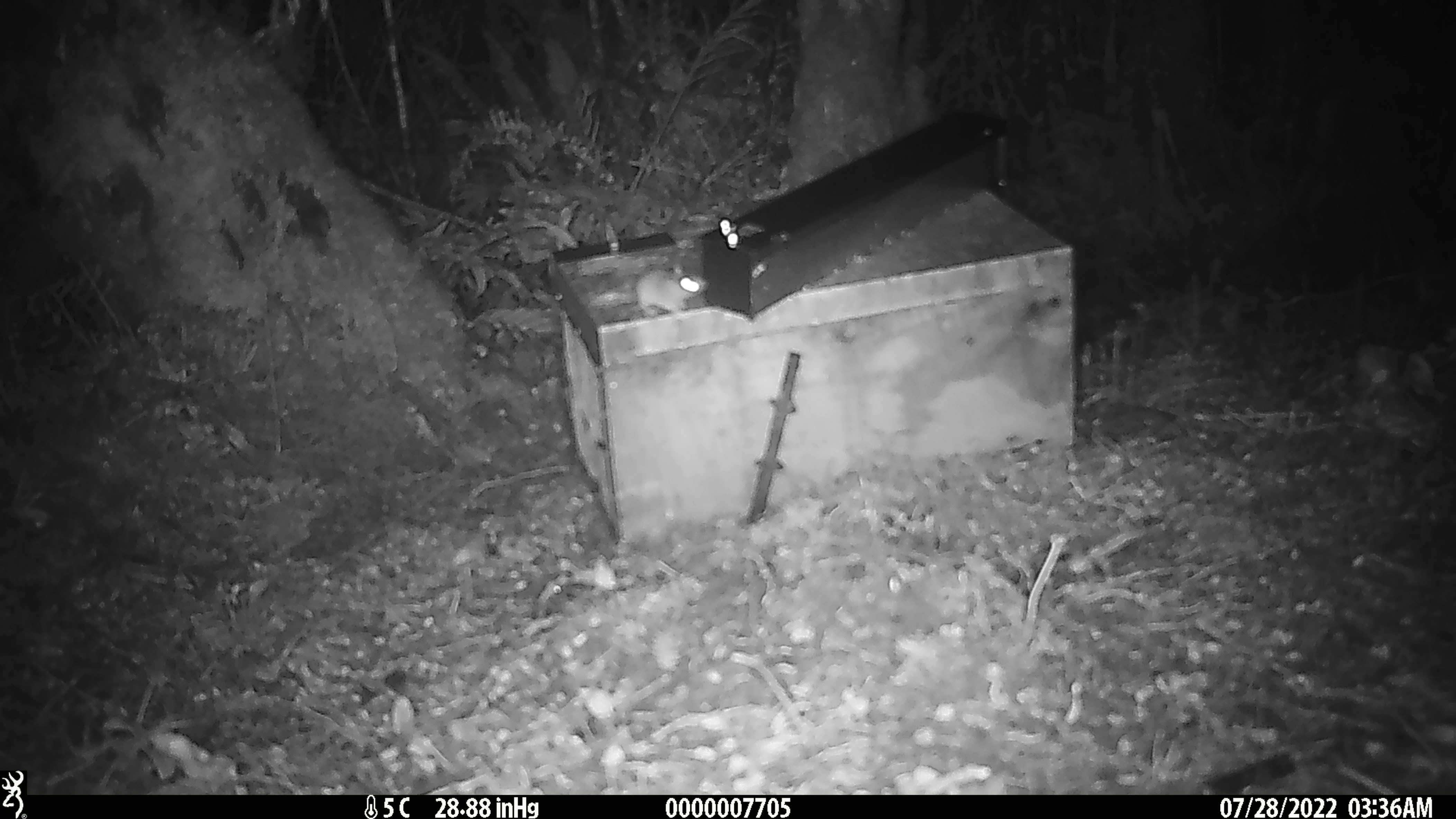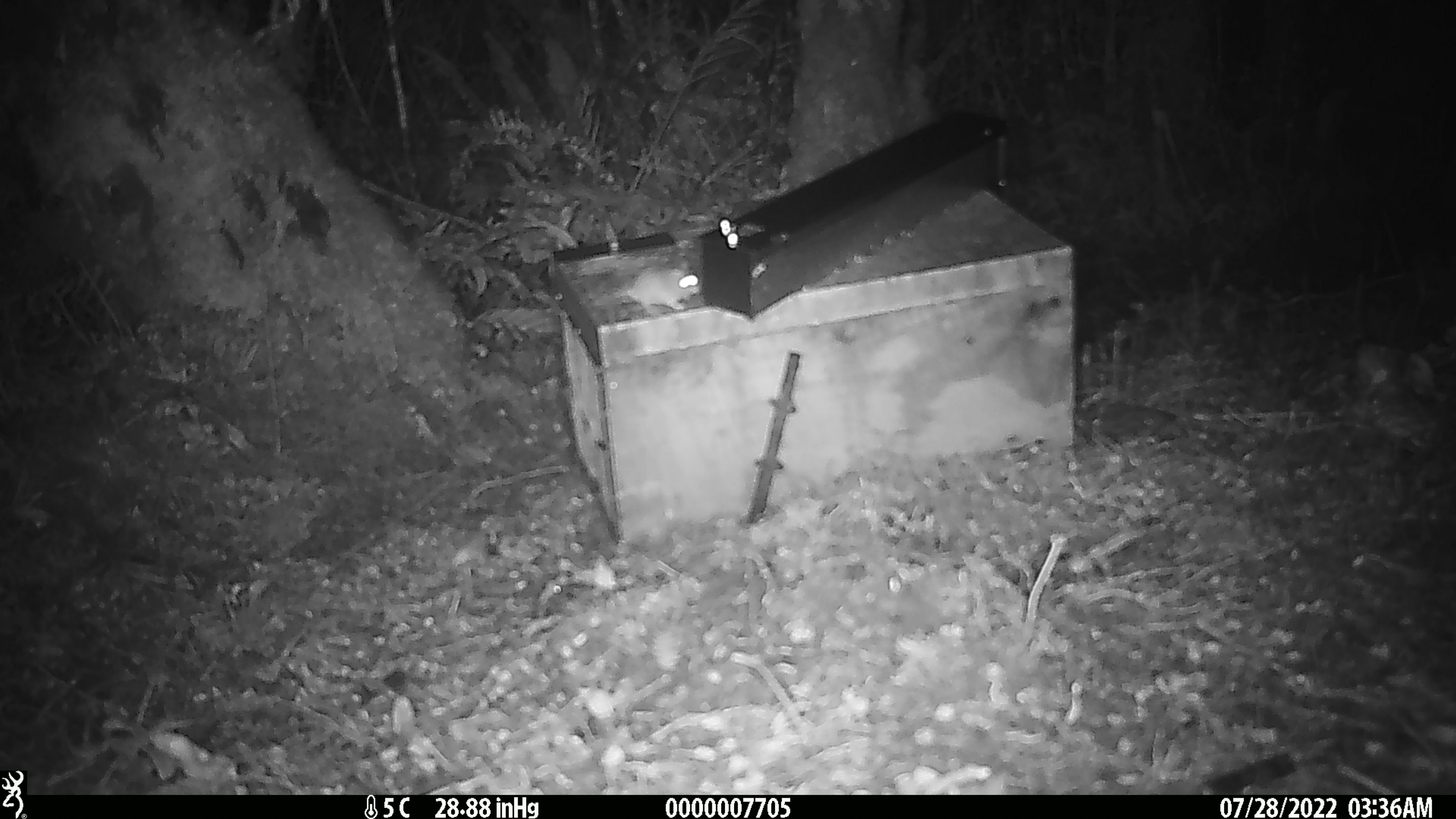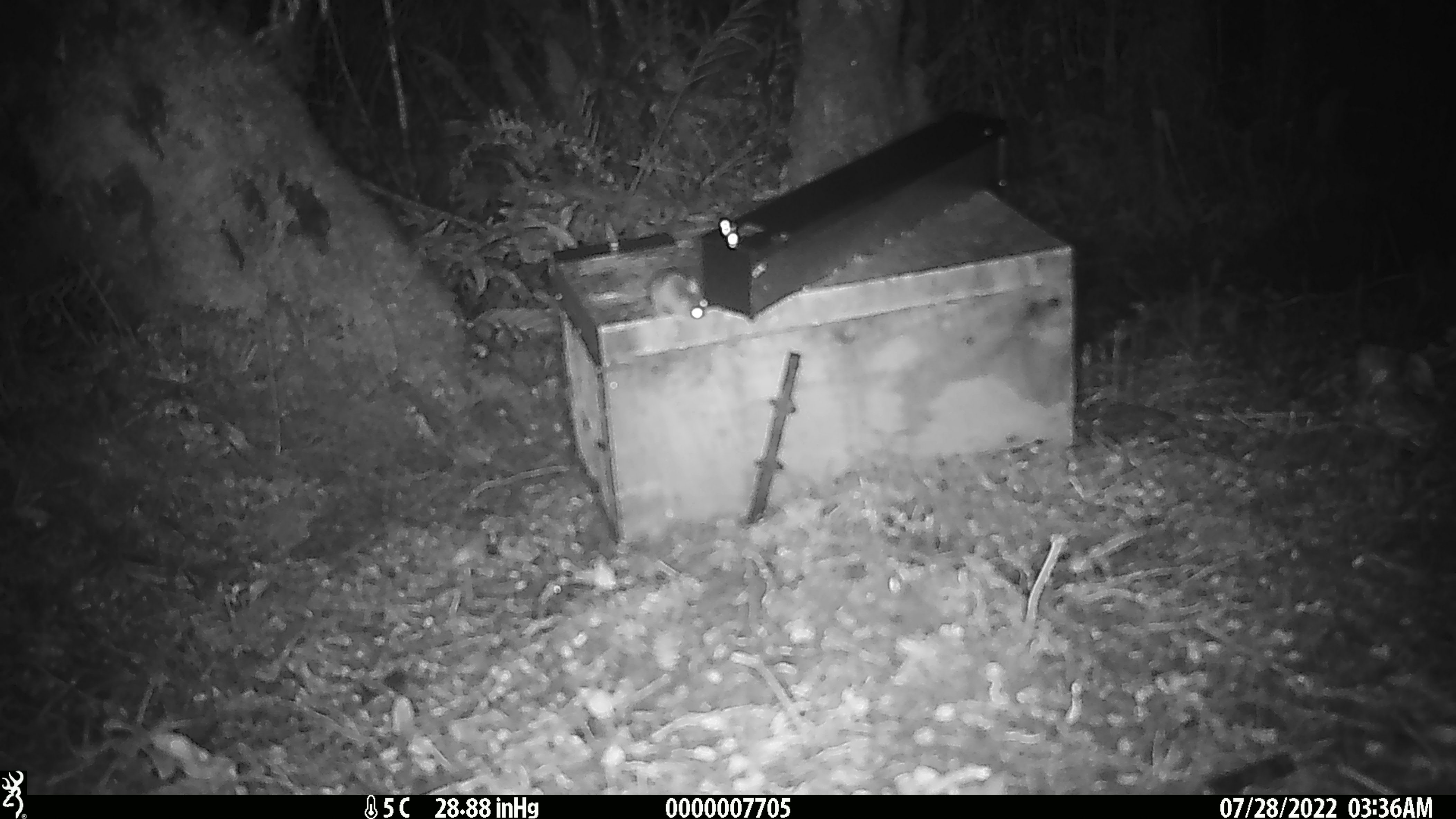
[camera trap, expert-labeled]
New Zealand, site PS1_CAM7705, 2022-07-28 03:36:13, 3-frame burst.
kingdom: Animalia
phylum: Chordata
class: Mammalia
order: Rodentia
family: Muridae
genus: Mus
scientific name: Mus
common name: mouse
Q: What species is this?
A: Mouse (Mus).